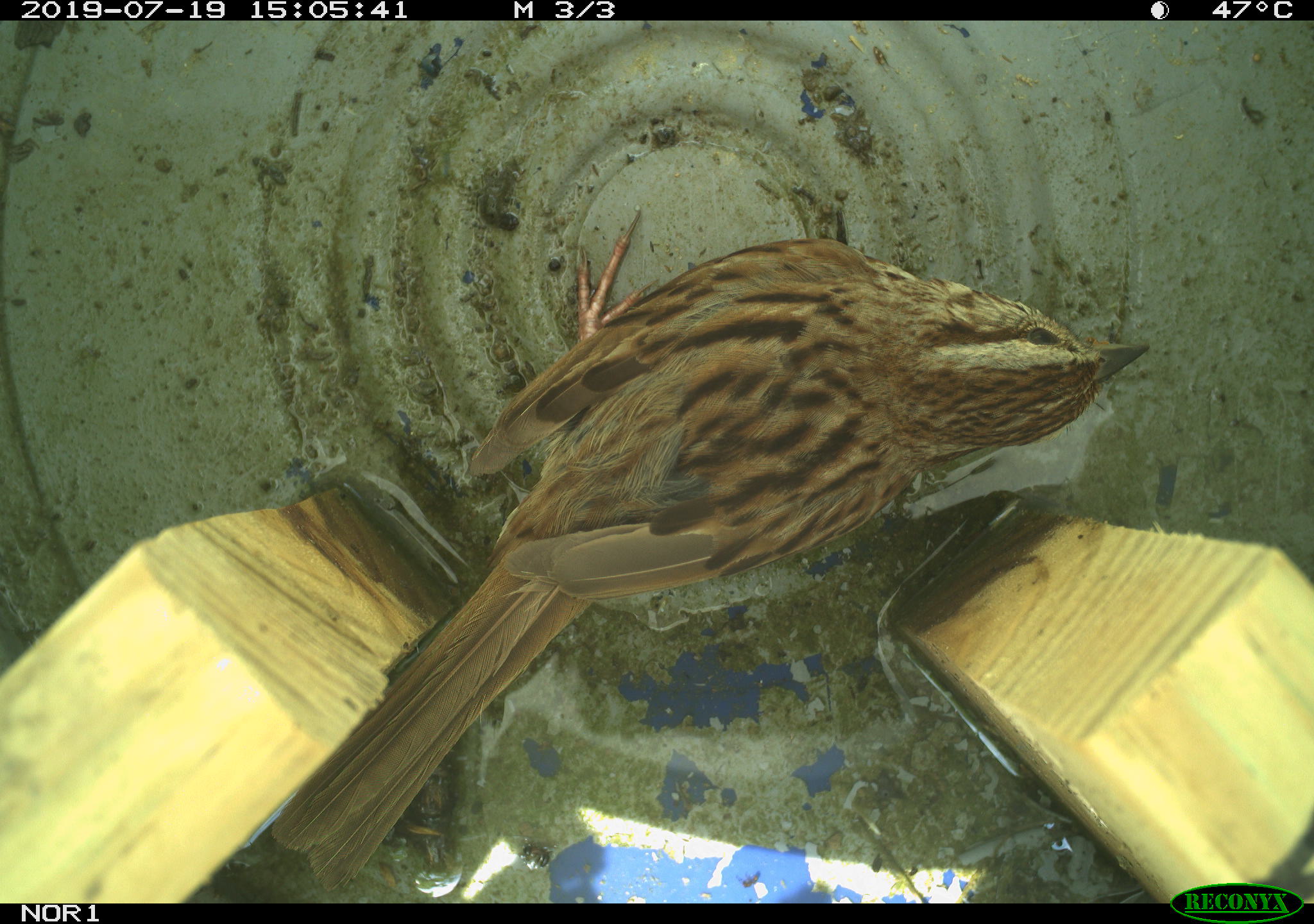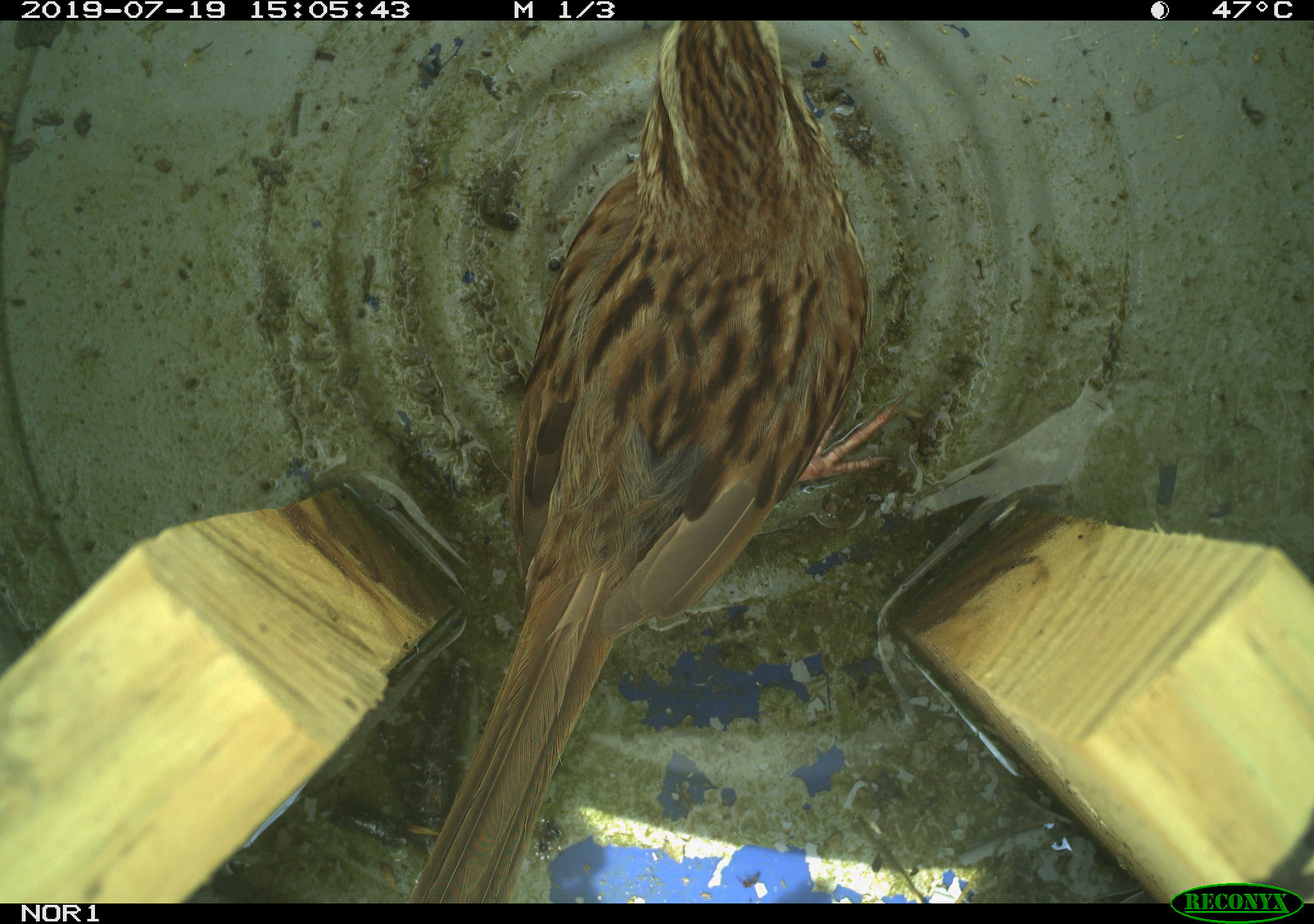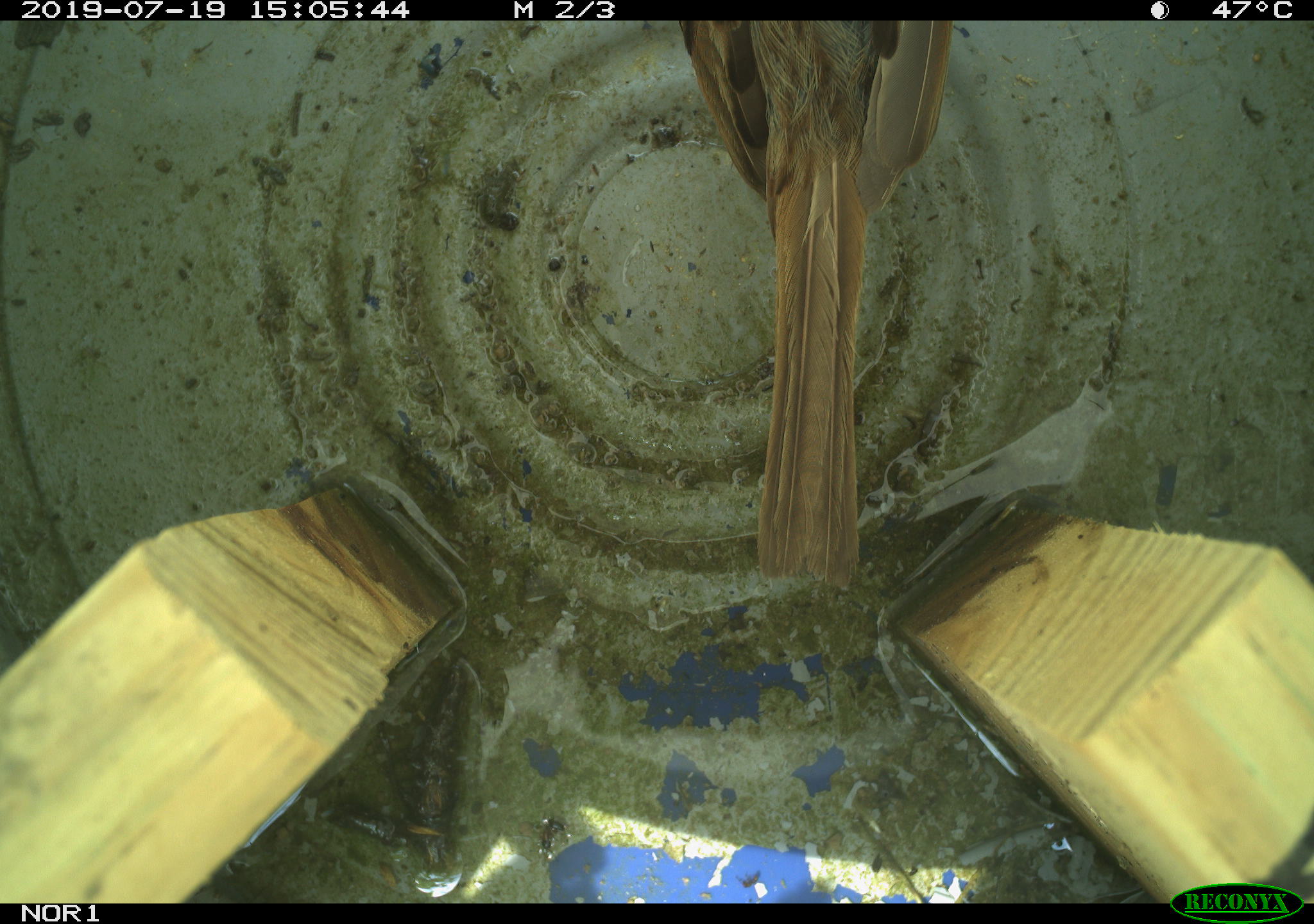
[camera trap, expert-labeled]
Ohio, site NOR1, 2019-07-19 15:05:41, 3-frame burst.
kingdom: Animalia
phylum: Chordata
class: Aves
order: Passeriformes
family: Passerellidae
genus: Melospiza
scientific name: Melospiza melodia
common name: song sparrow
Song sparrow (Melospiza melodia).